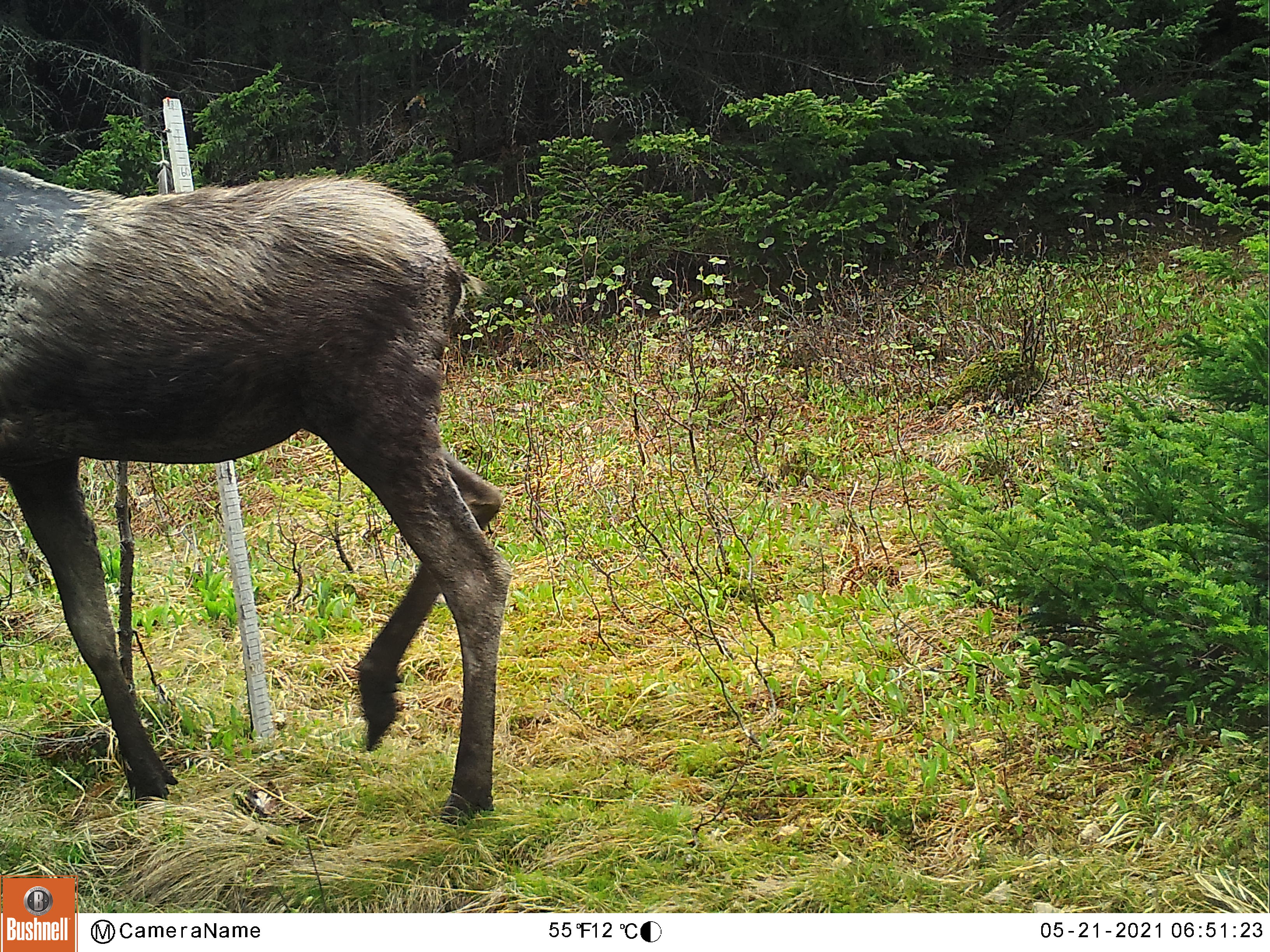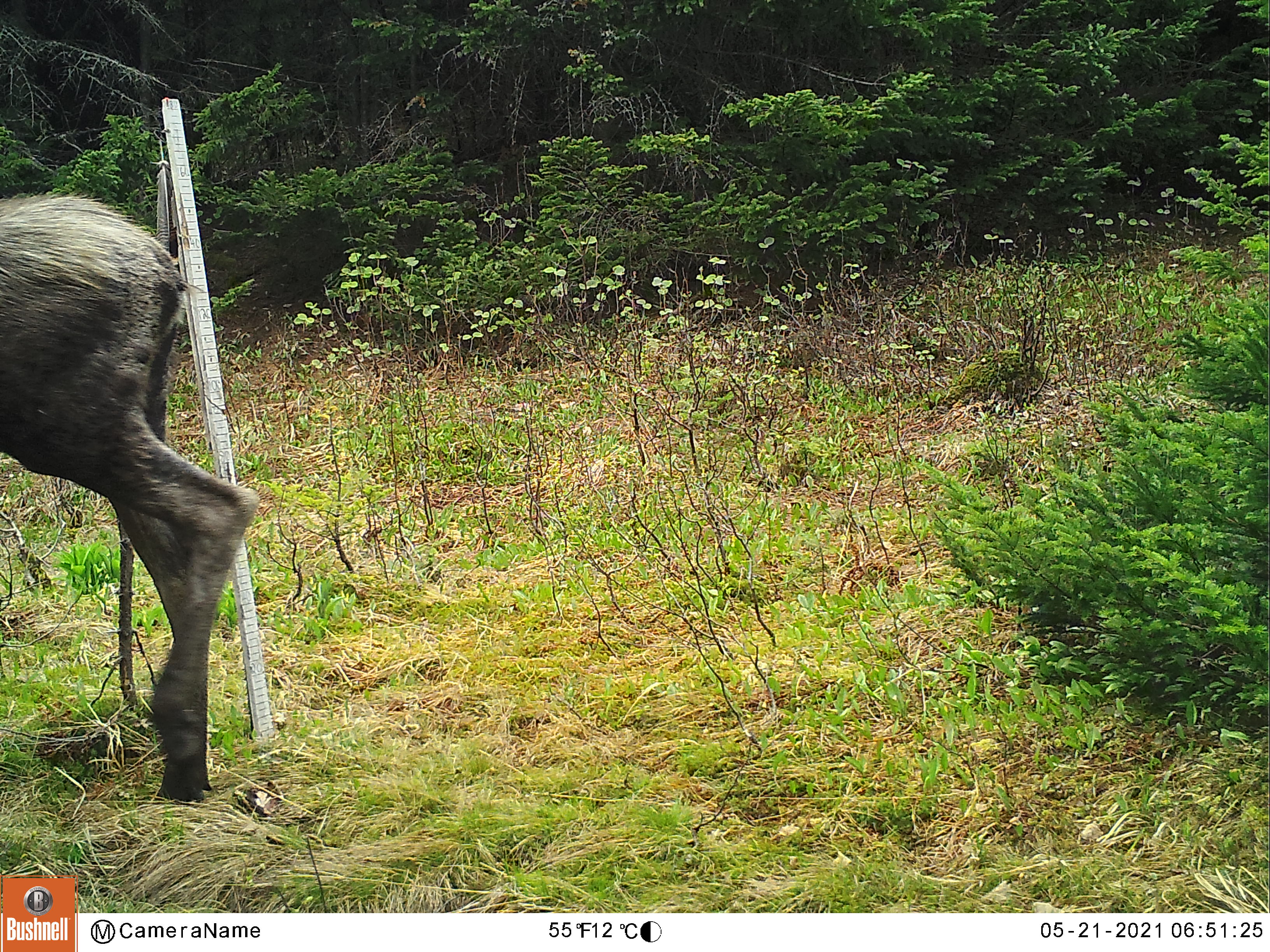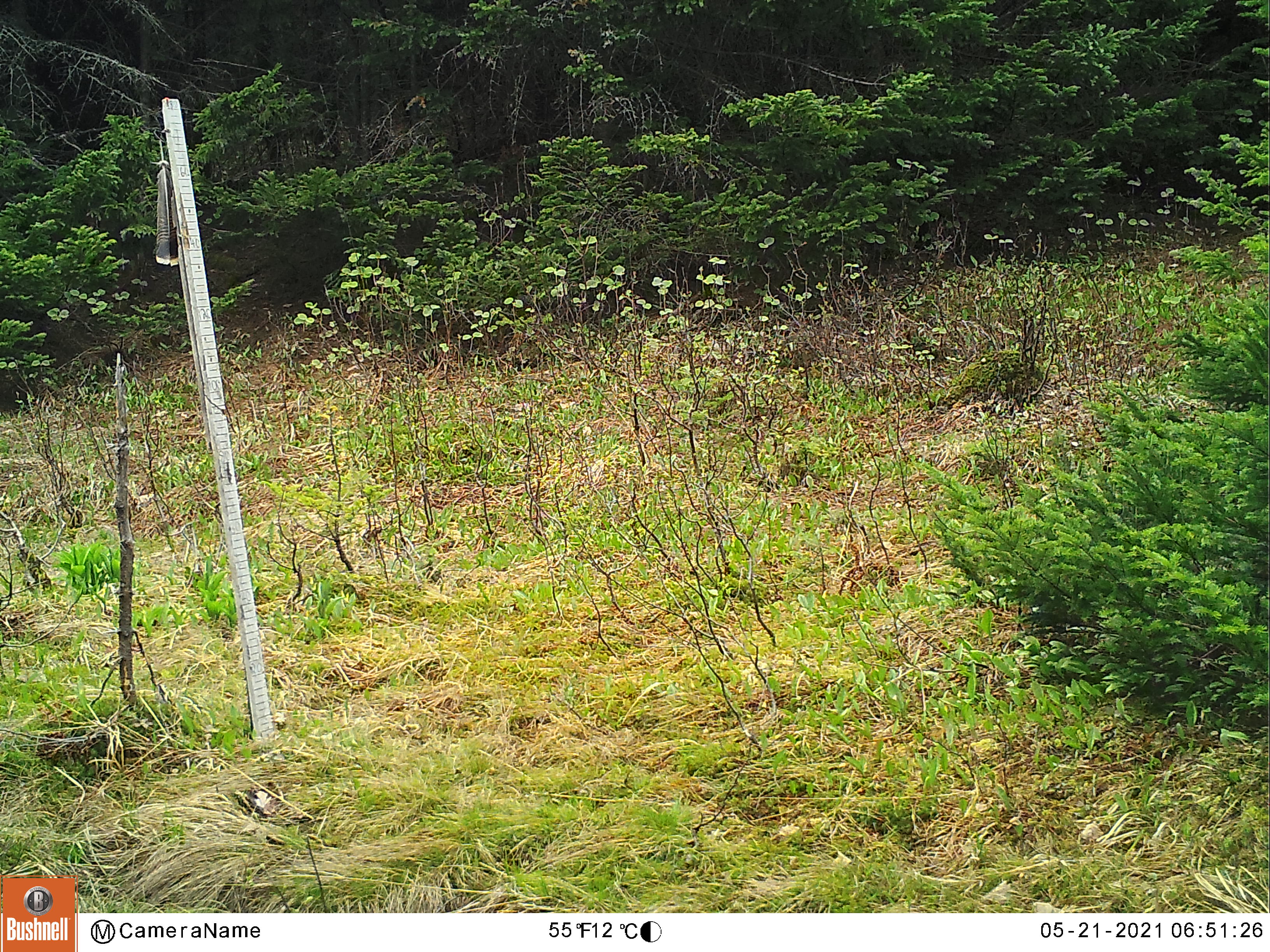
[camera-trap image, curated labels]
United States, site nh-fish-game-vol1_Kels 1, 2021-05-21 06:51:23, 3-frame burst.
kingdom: Animalia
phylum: Chordata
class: Mammalia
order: Artiodactyla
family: Cervidae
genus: Alces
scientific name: Alces alces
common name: moose